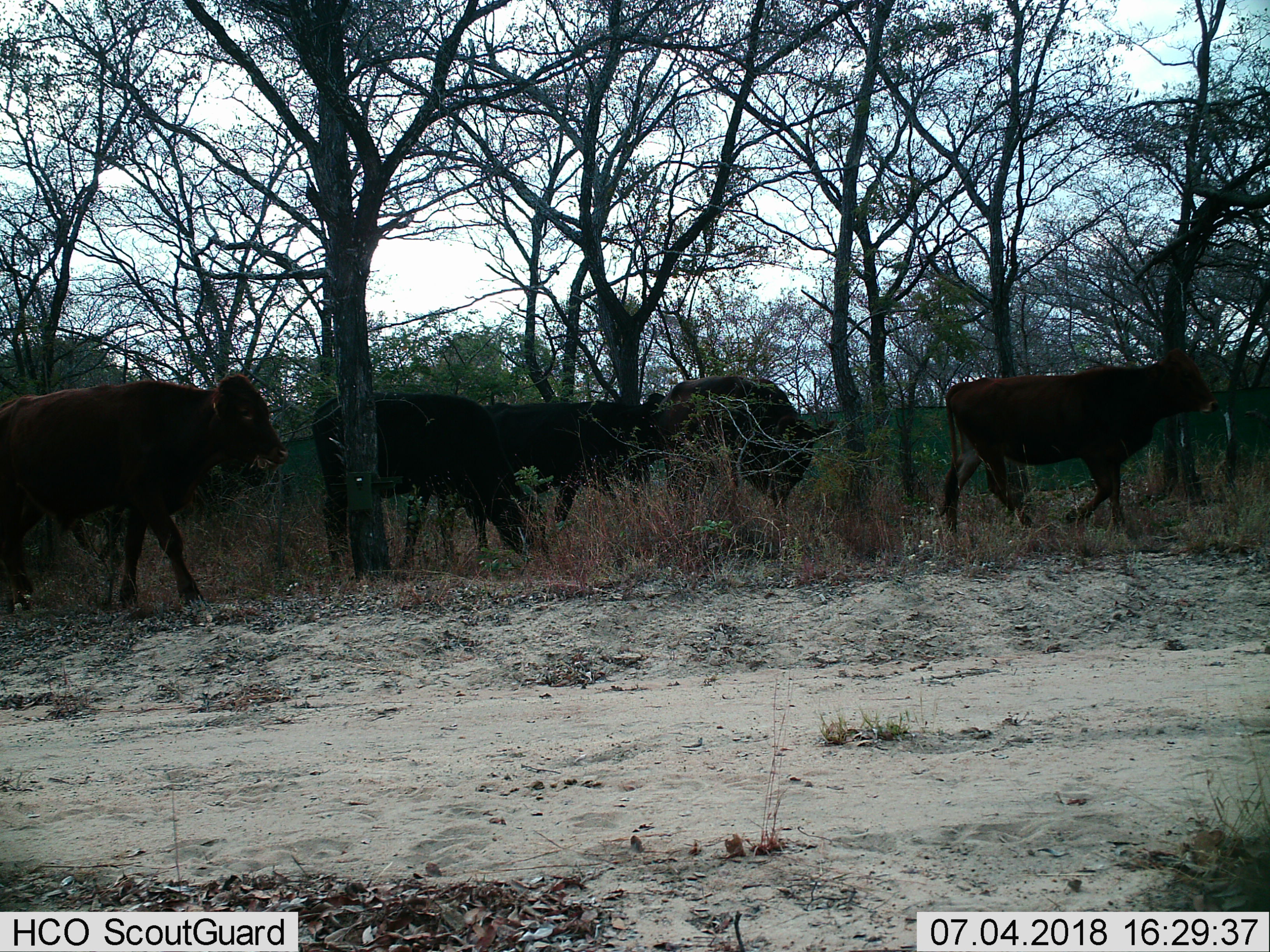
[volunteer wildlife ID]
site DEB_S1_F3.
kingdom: Animalia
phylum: Chordata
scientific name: Vertebrata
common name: domestic animal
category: domesticanimal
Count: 5.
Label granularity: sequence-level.